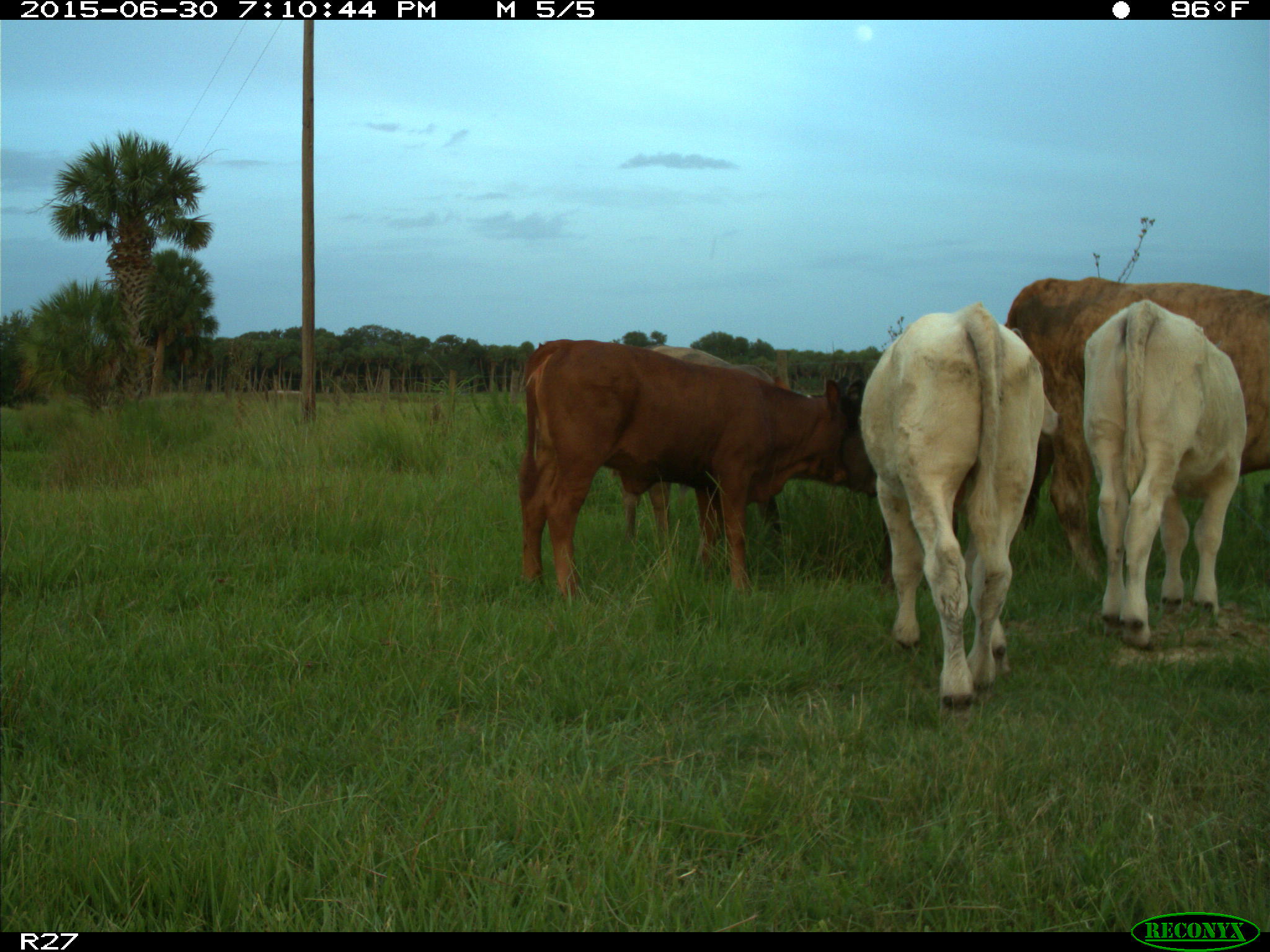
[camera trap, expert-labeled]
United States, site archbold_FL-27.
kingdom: Animalia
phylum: Chordata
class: Mammalia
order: Artiodactyla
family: Bovidae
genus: Bos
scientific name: Bos taurus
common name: domestic cow